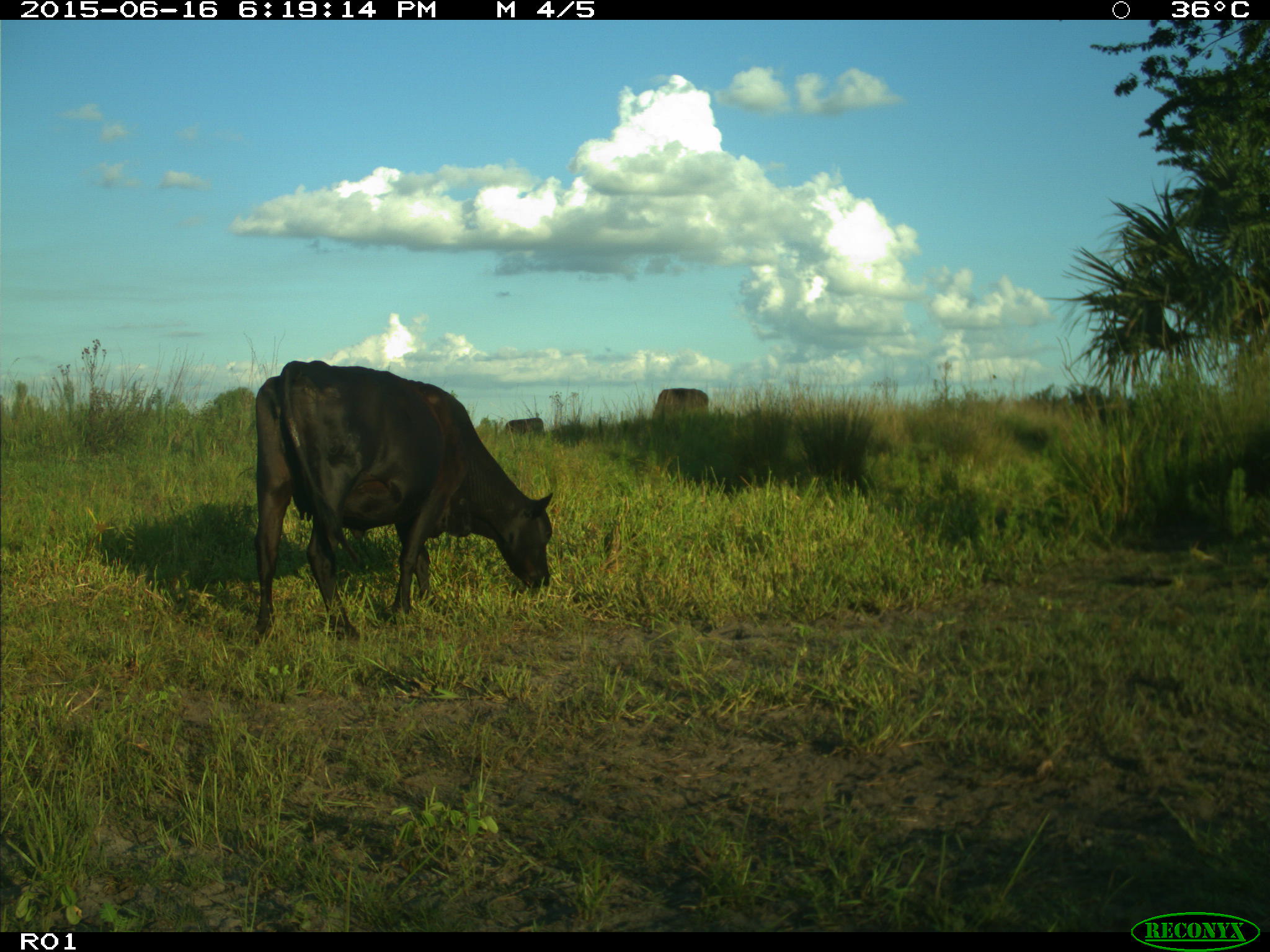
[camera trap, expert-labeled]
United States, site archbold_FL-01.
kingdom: Animalia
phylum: Chordata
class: Mammalia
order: Artiodactyla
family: Bovidae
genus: Bos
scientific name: Bos taurus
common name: domestic cow